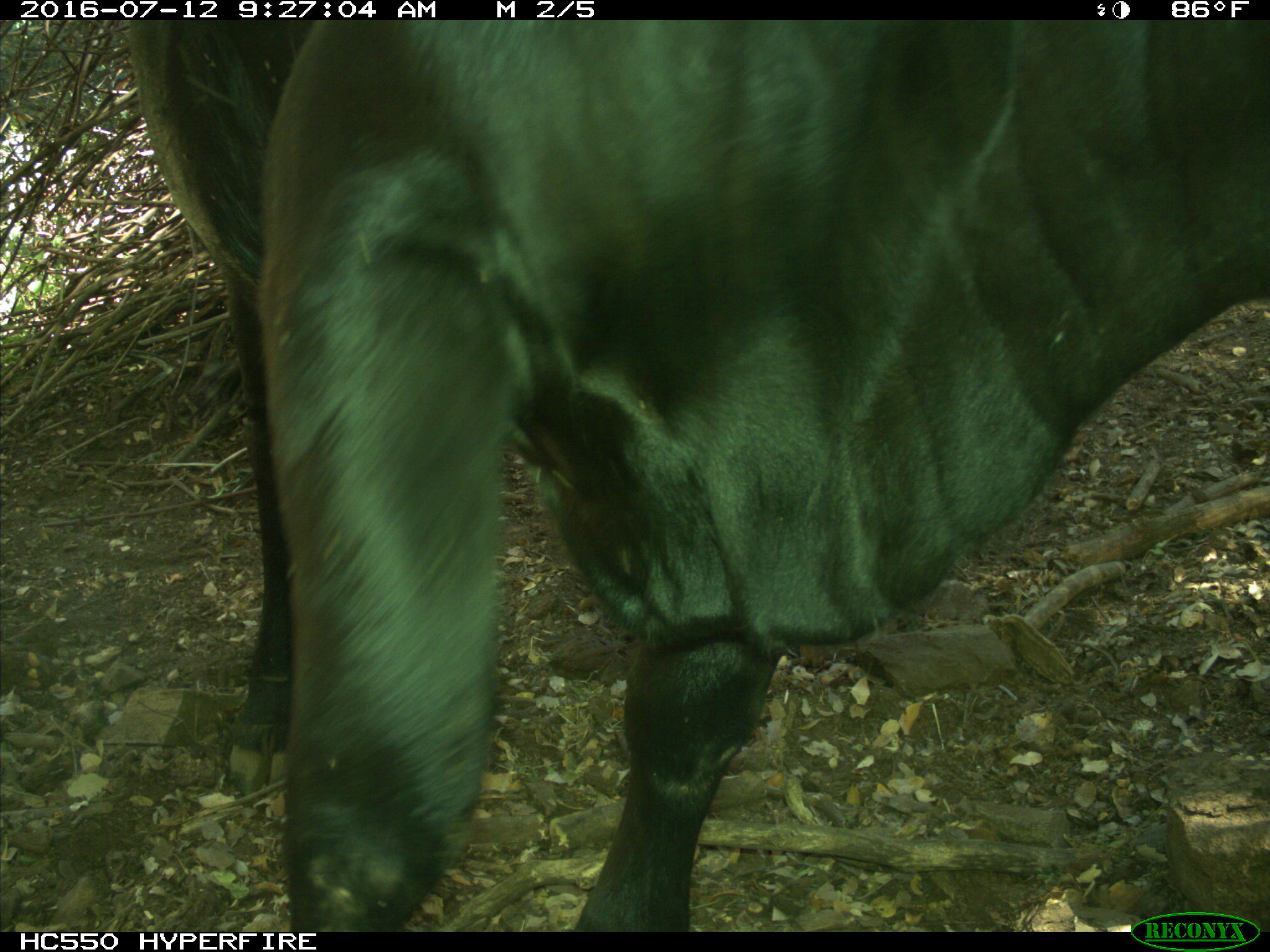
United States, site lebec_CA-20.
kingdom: Animalia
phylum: Chordata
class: Mammalia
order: Artiodactyla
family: Bovidae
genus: Bos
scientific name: Bos taurus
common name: domestic cow